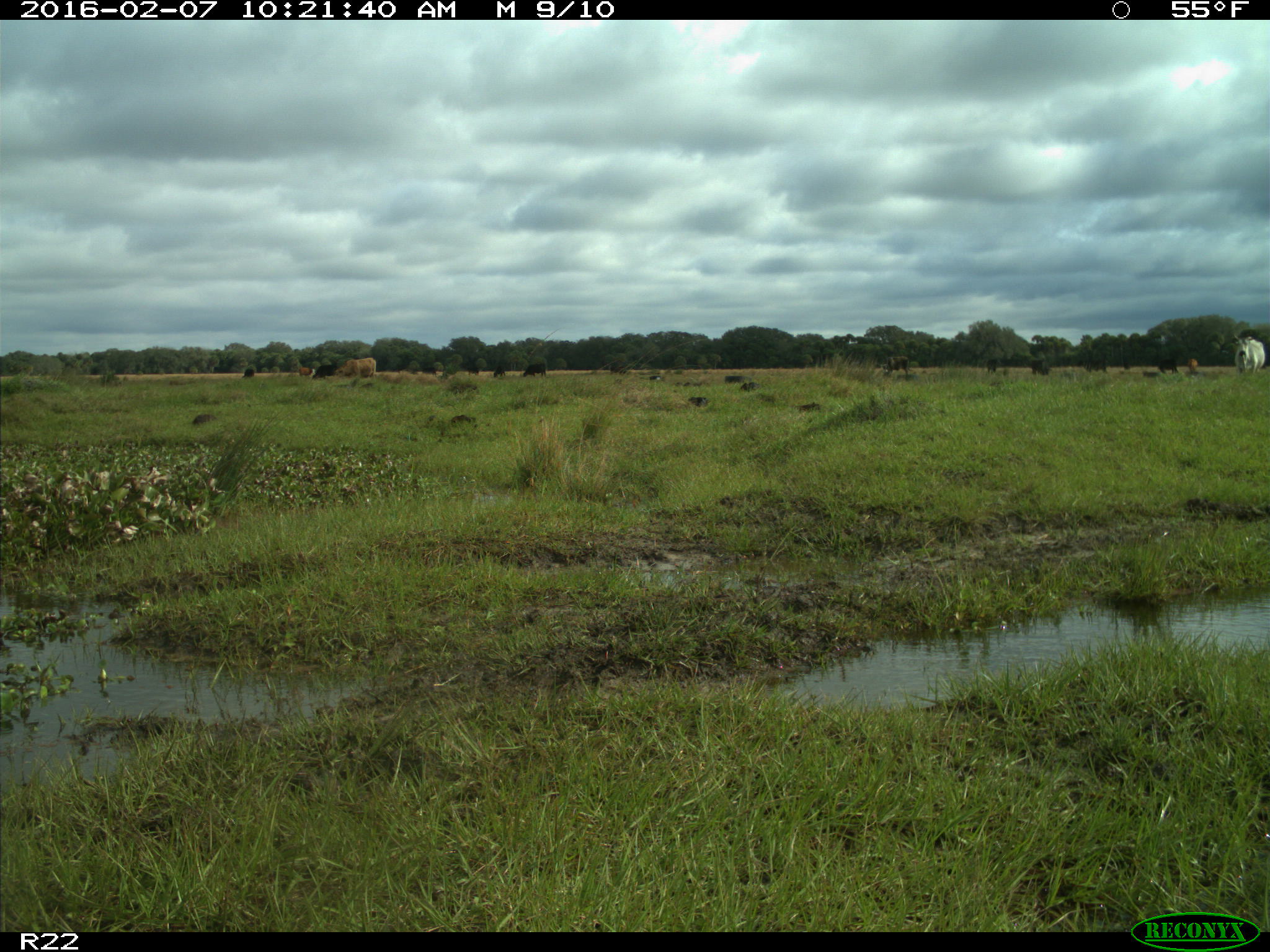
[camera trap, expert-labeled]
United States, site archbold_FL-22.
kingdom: Animalia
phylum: Chordata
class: Mammalia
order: Artiodactyla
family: Bovidae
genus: Bos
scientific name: Bos taurus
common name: domestic cow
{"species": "Bos taurus (domestic cow)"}